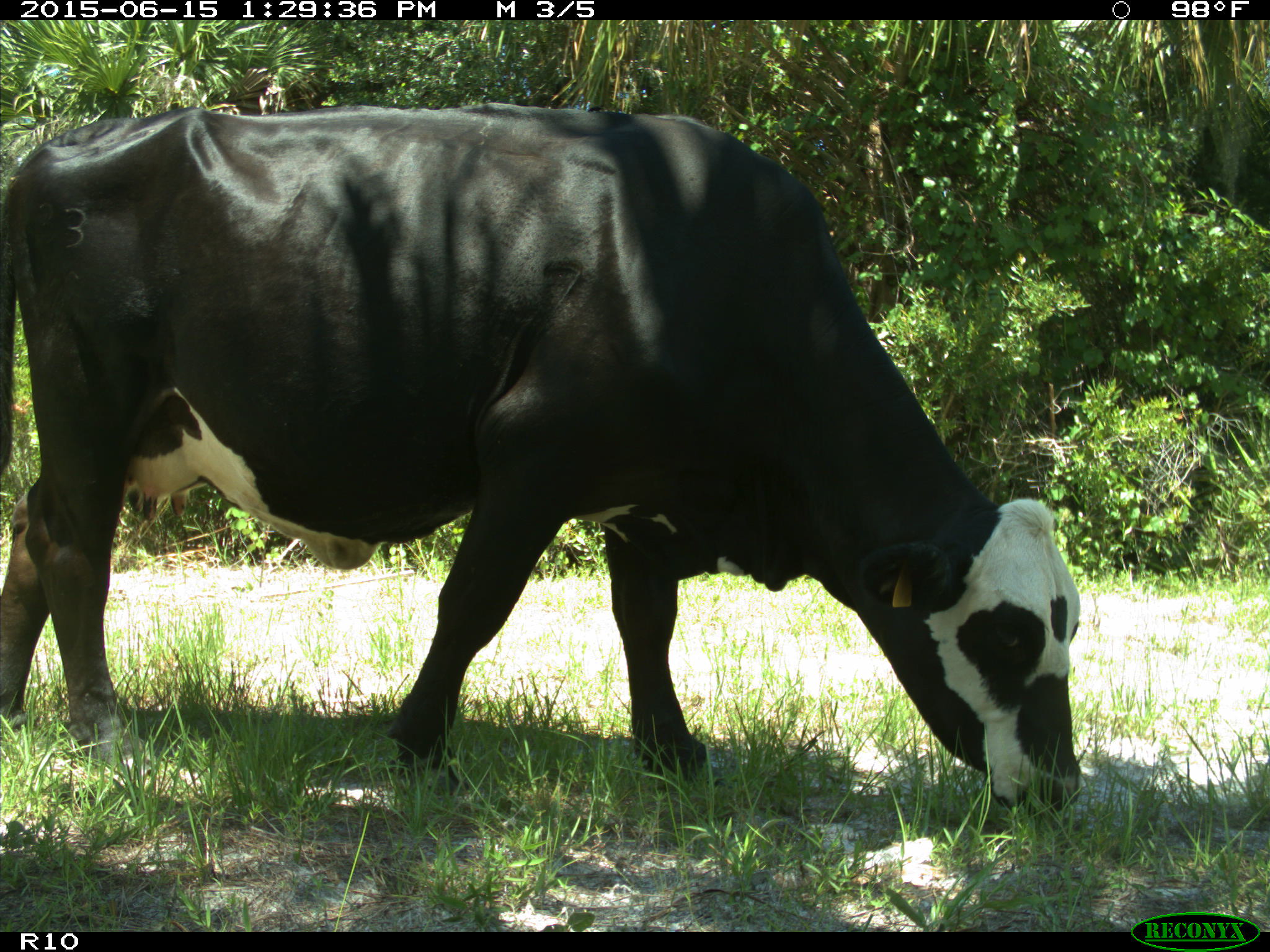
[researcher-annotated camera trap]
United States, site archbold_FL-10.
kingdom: Animalia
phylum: Chordata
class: Mammalia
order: Artiodactyla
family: Bovidae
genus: Bos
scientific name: Bos taurus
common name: domestic cow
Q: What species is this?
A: Bos taurus (domestic cow).